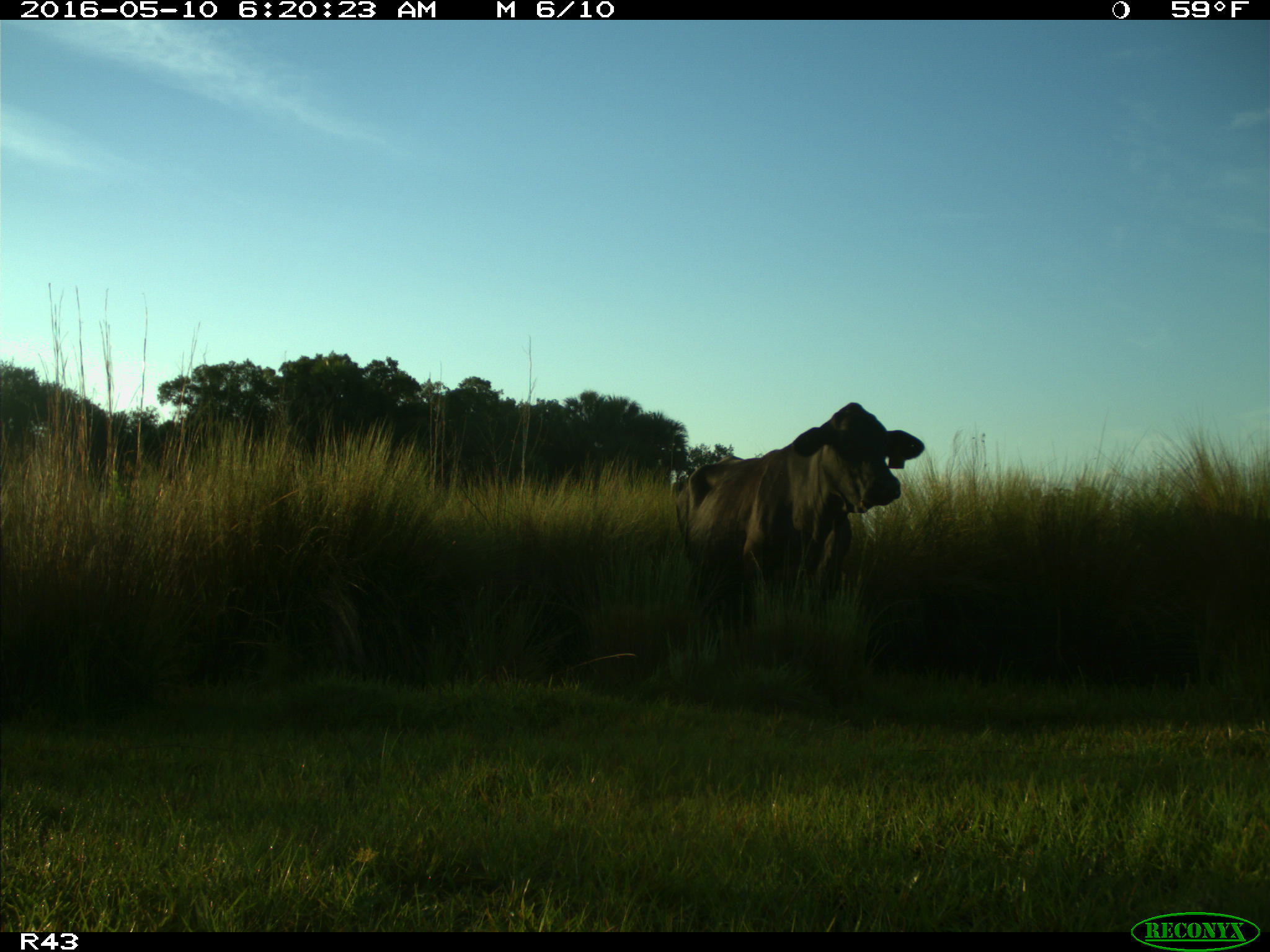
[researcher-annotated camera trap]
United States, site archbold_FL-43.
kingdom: Animalia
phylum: Chordata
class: Mammalia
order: Artiodactyla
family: Bovidae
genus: Bos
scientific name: Bos taurus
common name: domestic cow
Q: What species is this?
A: Bos taurus (domestic cow).